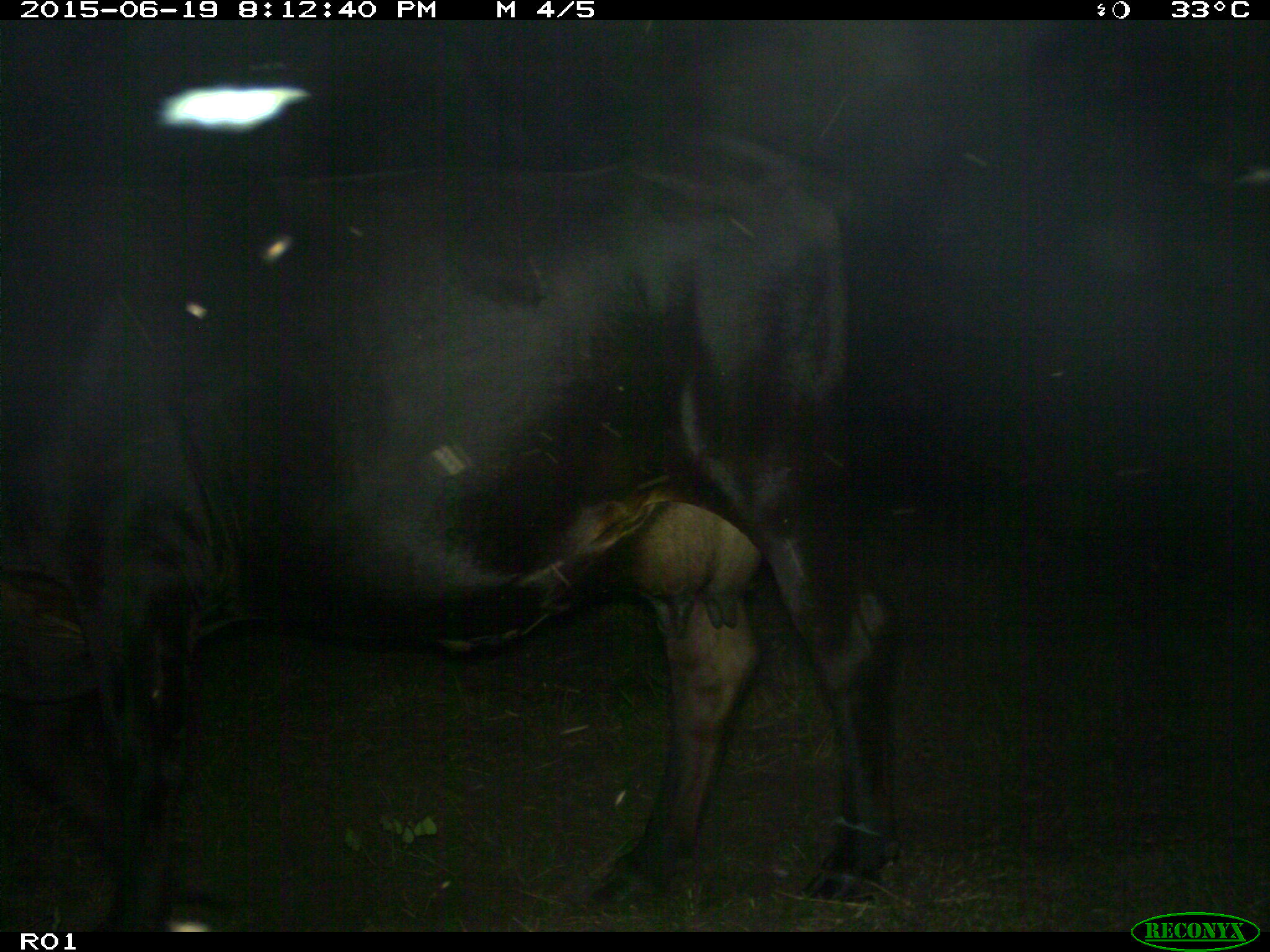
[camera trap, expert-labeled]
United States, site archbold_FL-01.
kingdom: Animalia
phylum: Chordata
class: Mammalia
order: Artiodactyla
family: Bovidae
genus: Bos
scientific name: Bos taurus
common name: domestic cow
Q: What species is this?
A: Bos taurus (domestic cow).